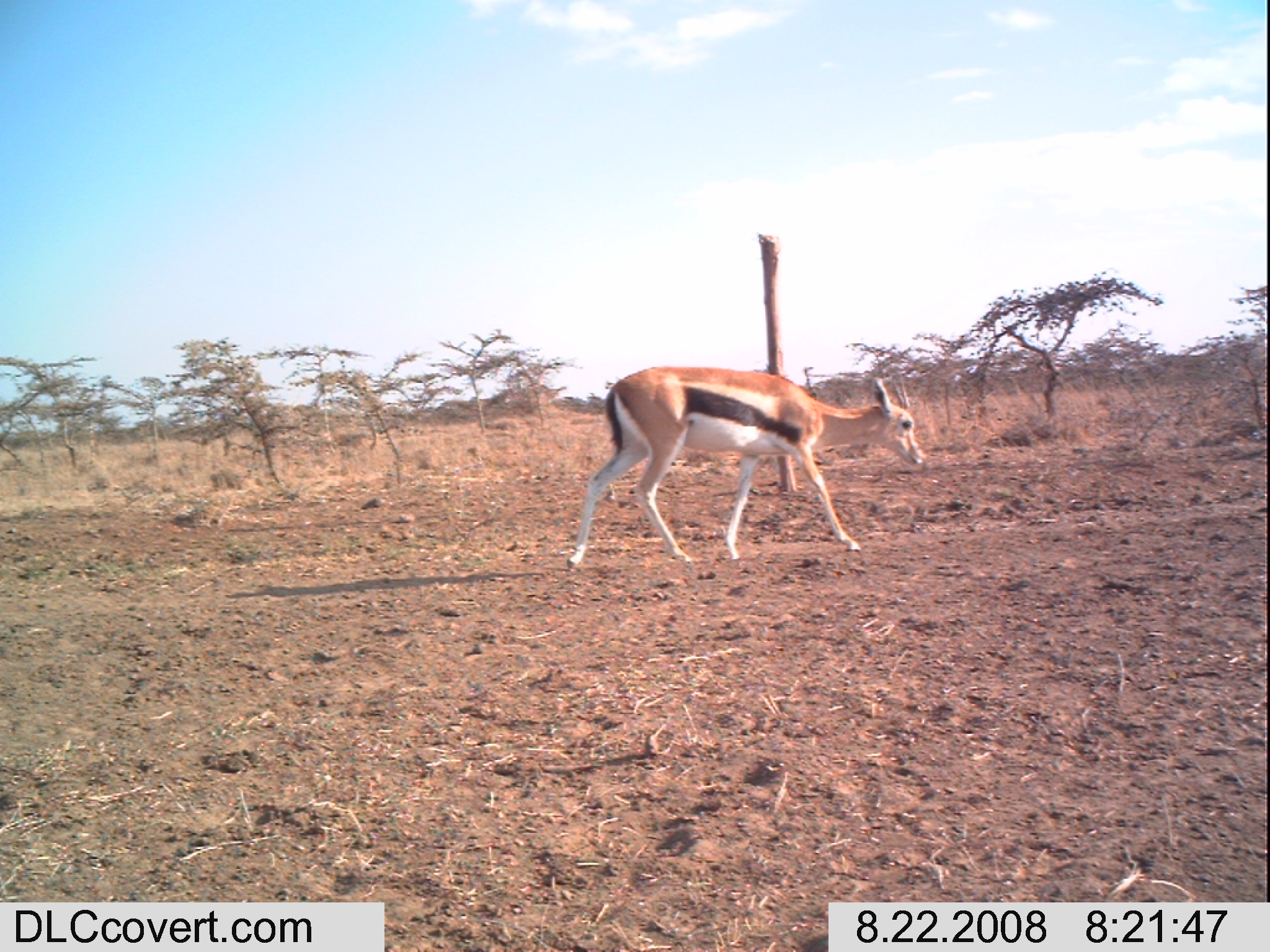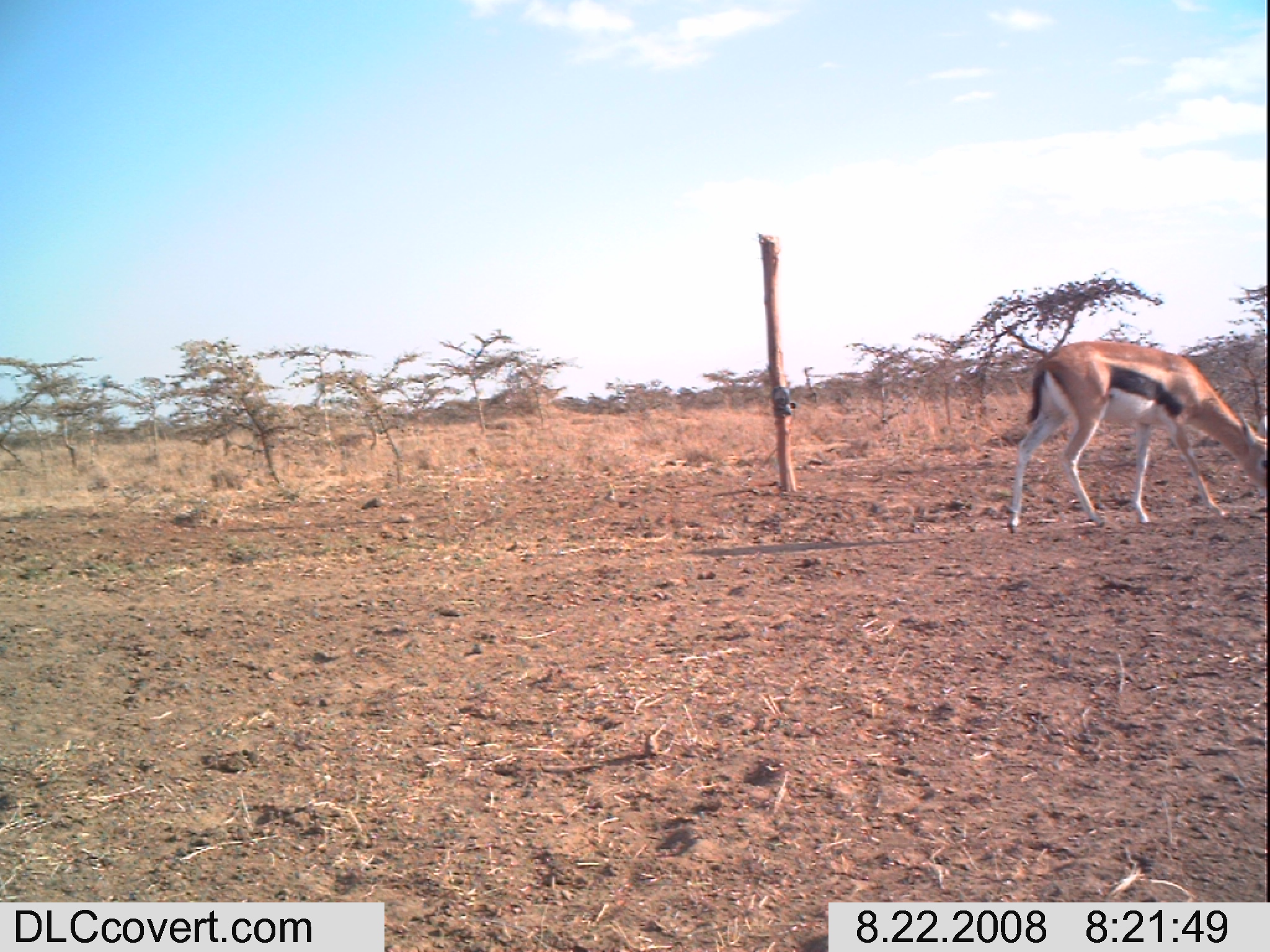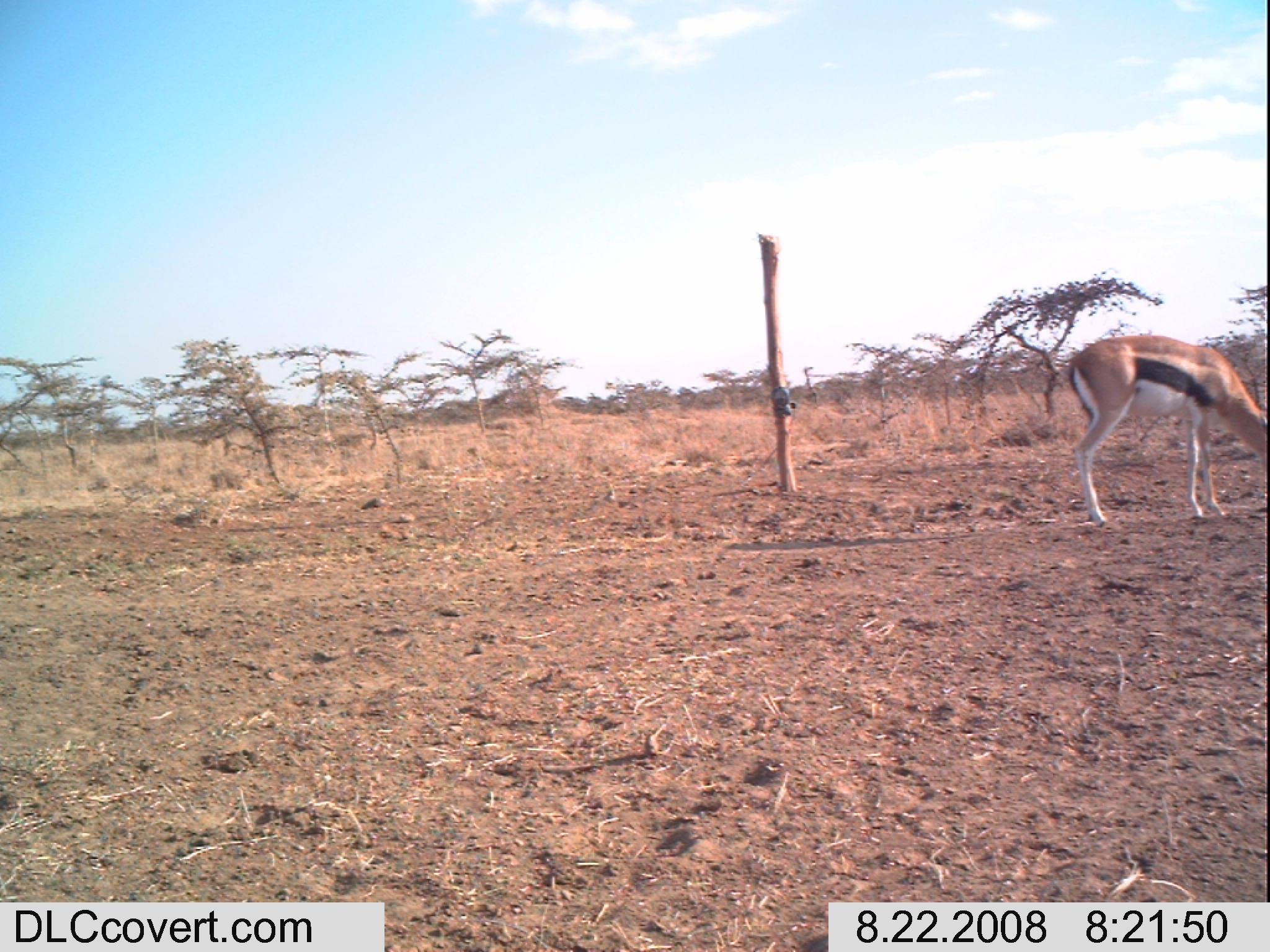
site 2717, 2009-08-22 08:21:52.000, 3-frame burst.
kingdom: Animalia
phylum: Chordata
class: Mammalia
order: Artiodactyla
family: Bovidae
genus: Eudorcas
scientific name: Eudorcas thomsonii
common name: thomson's gazelle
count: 1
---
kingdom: Animalia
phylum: Chordata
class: Mammalia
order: Perissodactyla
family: Equidae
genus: Equus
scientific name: Equus quagga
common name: plains zebra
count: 1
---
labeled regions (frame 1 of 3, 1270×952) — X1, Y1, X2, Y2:
eudorcas thomsonii: 565, 366, 925, 566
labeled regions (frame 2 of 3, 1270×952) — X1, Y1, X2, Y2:
eudorcas thomsonii: 1007, 336, 1270, 535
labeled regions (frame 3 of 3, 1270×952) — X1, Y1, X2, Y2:
equus quagga: 1062, 332, 1268, 530